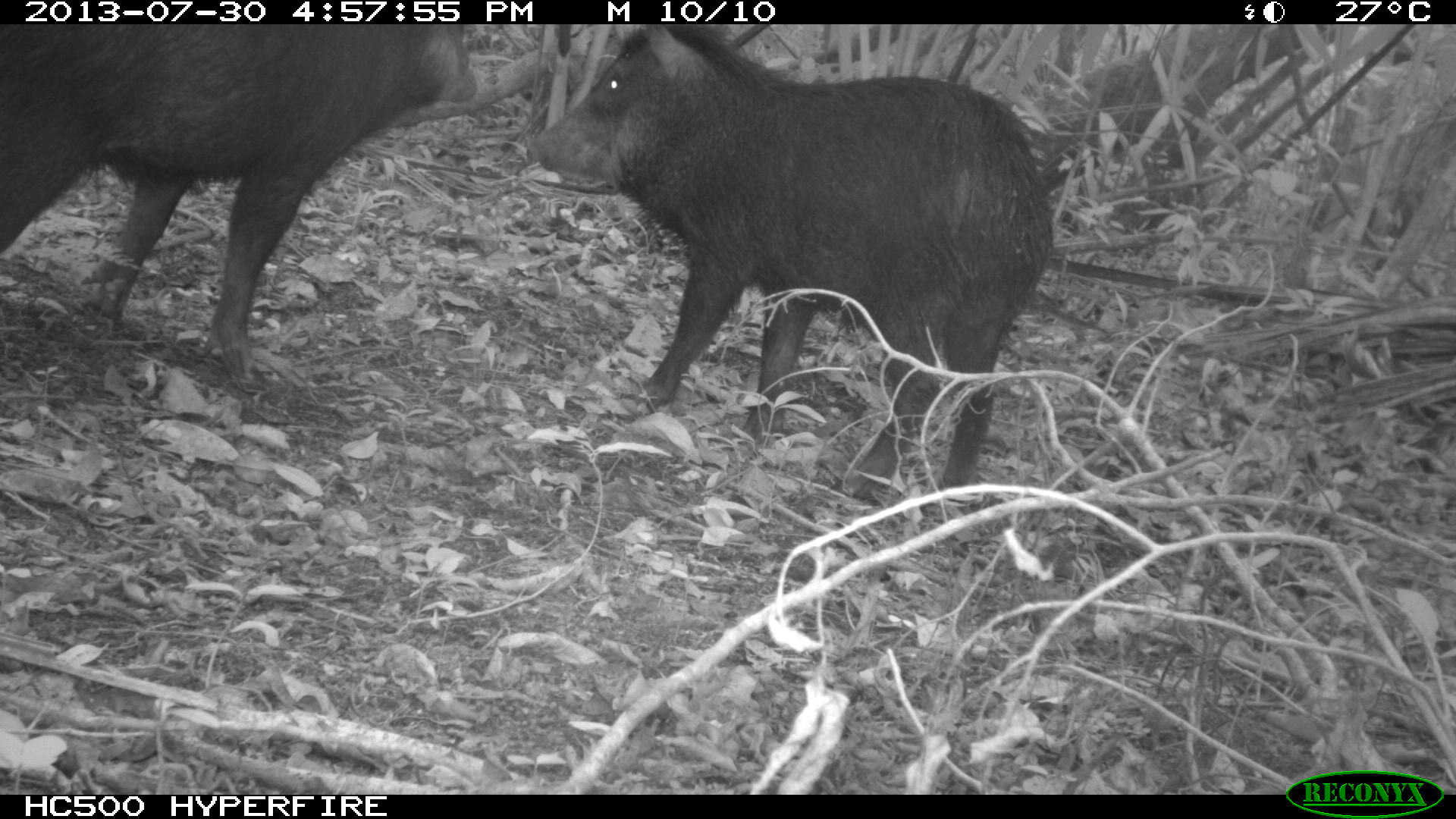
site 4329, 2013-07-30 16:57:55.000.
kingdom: Animalia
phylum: Chordata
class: Mammalia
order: Artiodactyla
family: Tayassuidae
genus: Tayassu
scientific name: Tayassu pecari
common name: white-lipped peccary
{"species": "Tayassu pecari (white-lipped peccary)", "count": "2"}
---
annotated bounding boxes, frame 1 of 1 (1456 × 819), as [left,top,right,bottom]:
tayassu pecari: [527,24,1055,505]; [0,21,478,386]